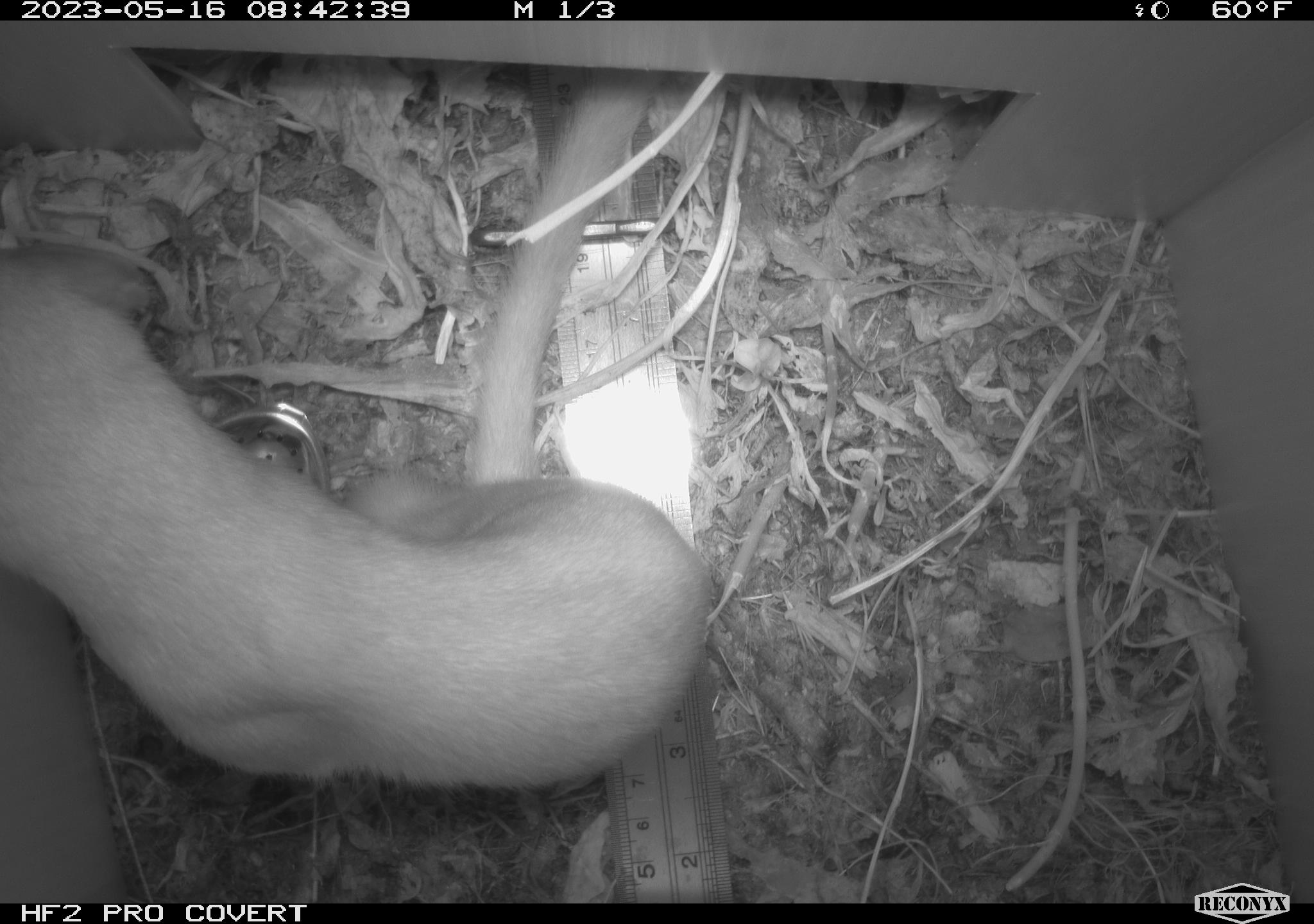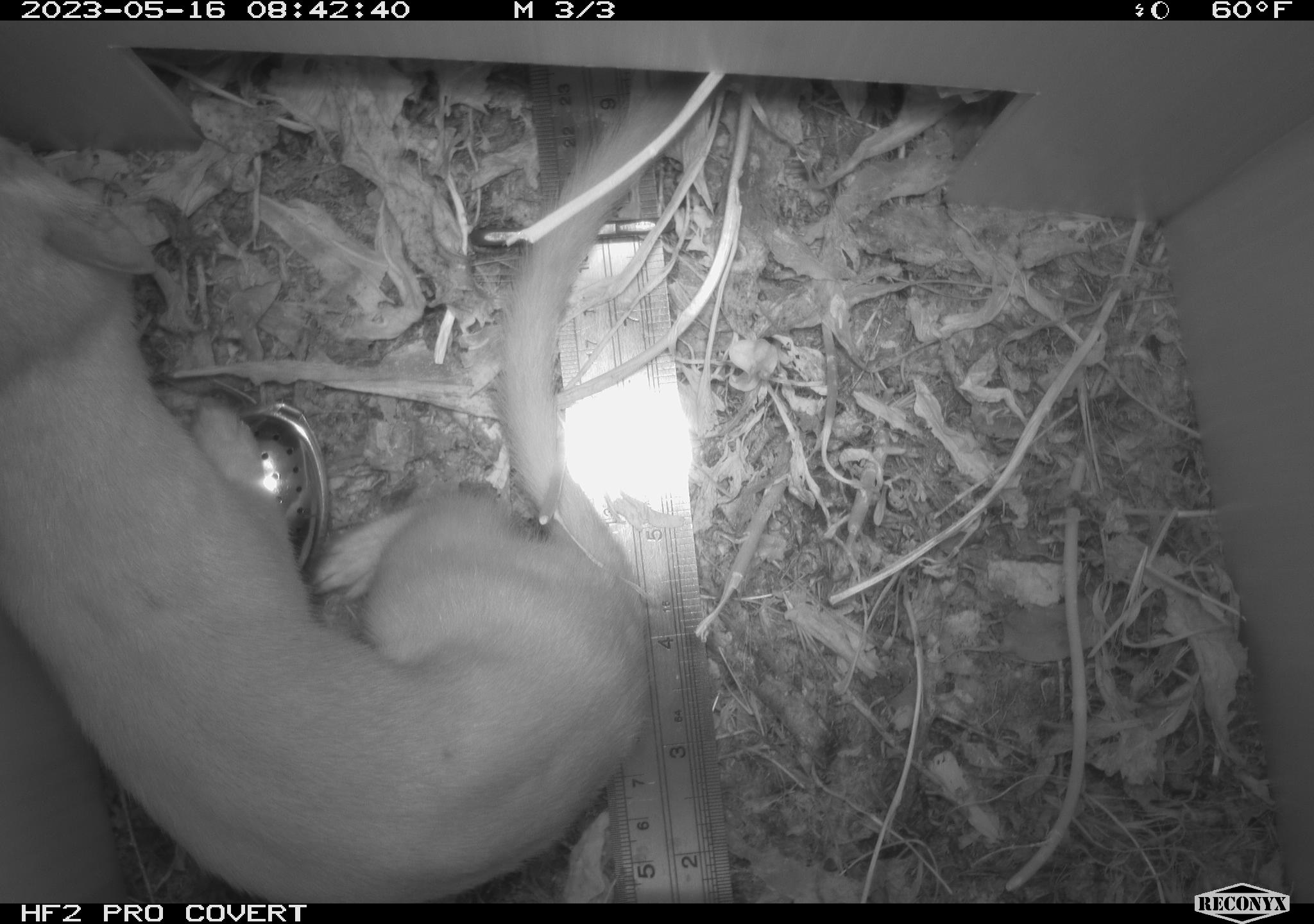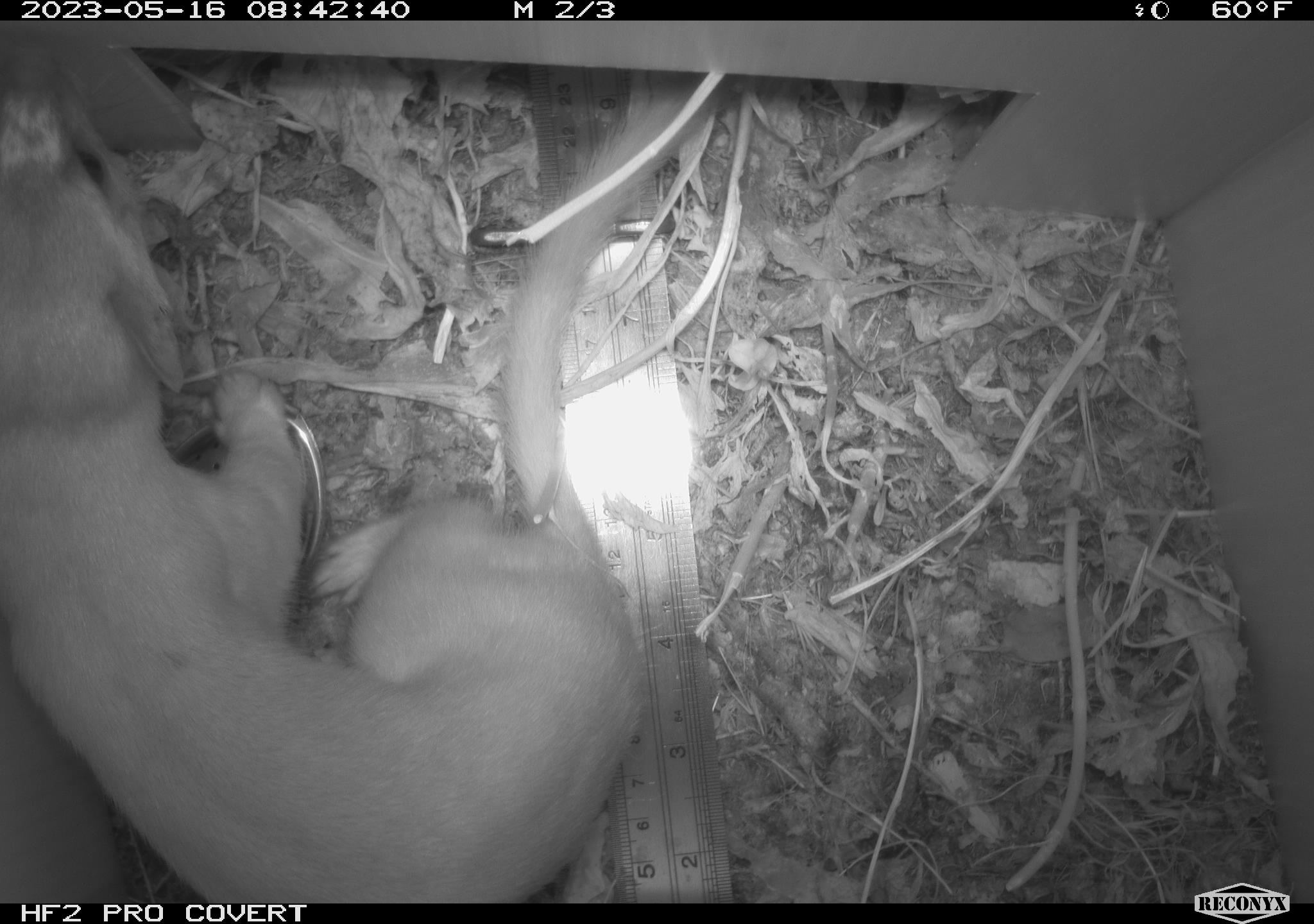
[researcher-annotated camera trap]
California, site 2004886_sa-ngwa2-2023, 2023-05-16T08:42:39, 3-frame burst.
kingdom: Animalia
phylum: Chordata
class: Mammalia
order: Carnivora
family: Mustelidae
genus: Neogale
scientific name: Neogale frenata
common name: long-tailed weasel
Long-tailed weasel (Neogale frenata).